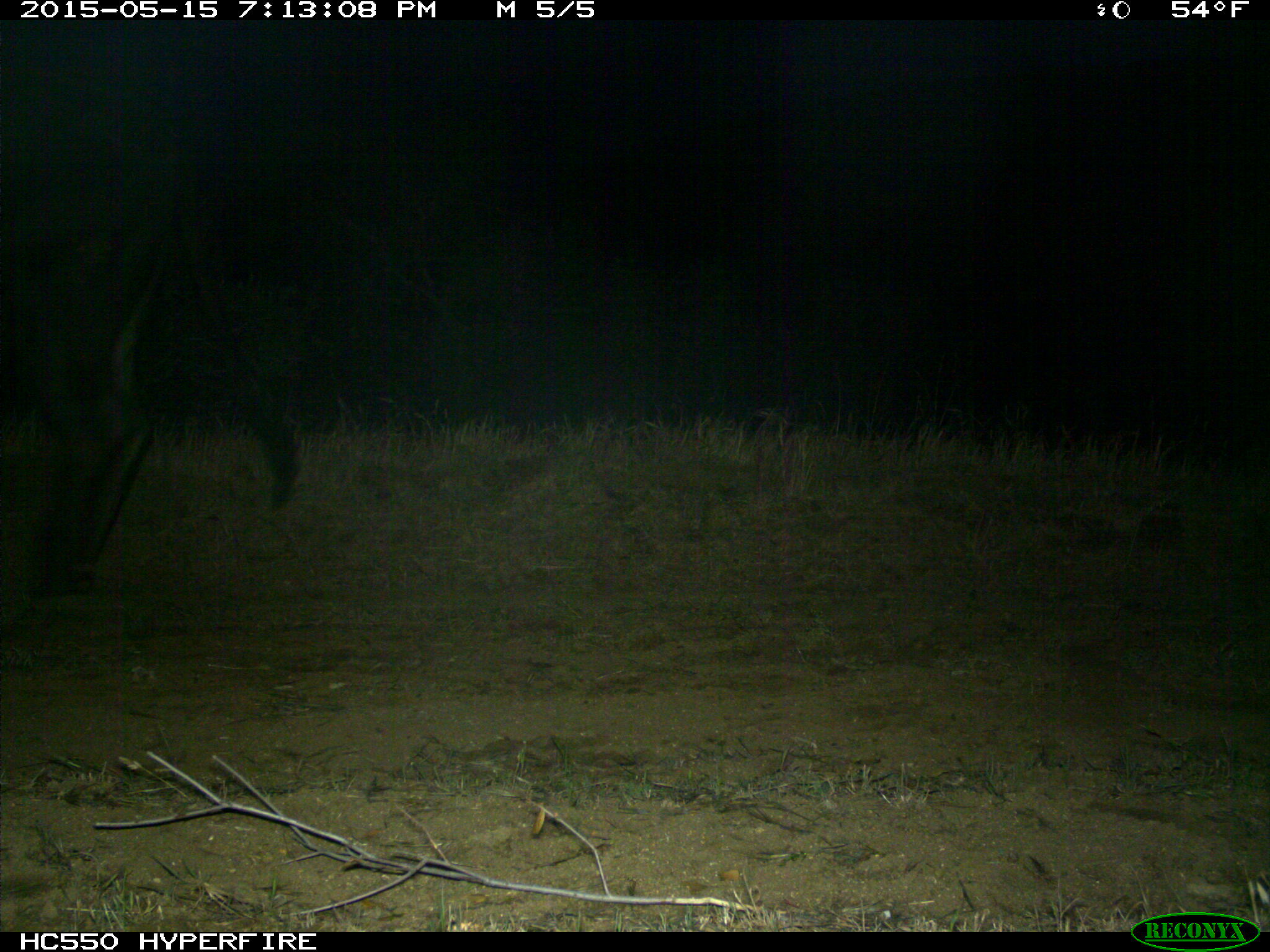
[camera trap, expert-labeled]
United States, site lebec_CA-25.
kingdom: Animalia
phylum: Chordata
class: Mammalia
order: Artiodactyla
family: Bovidae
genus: Bos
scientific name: Bos taurus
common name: domestic cow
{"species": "Bos taurus (domestic cow)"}